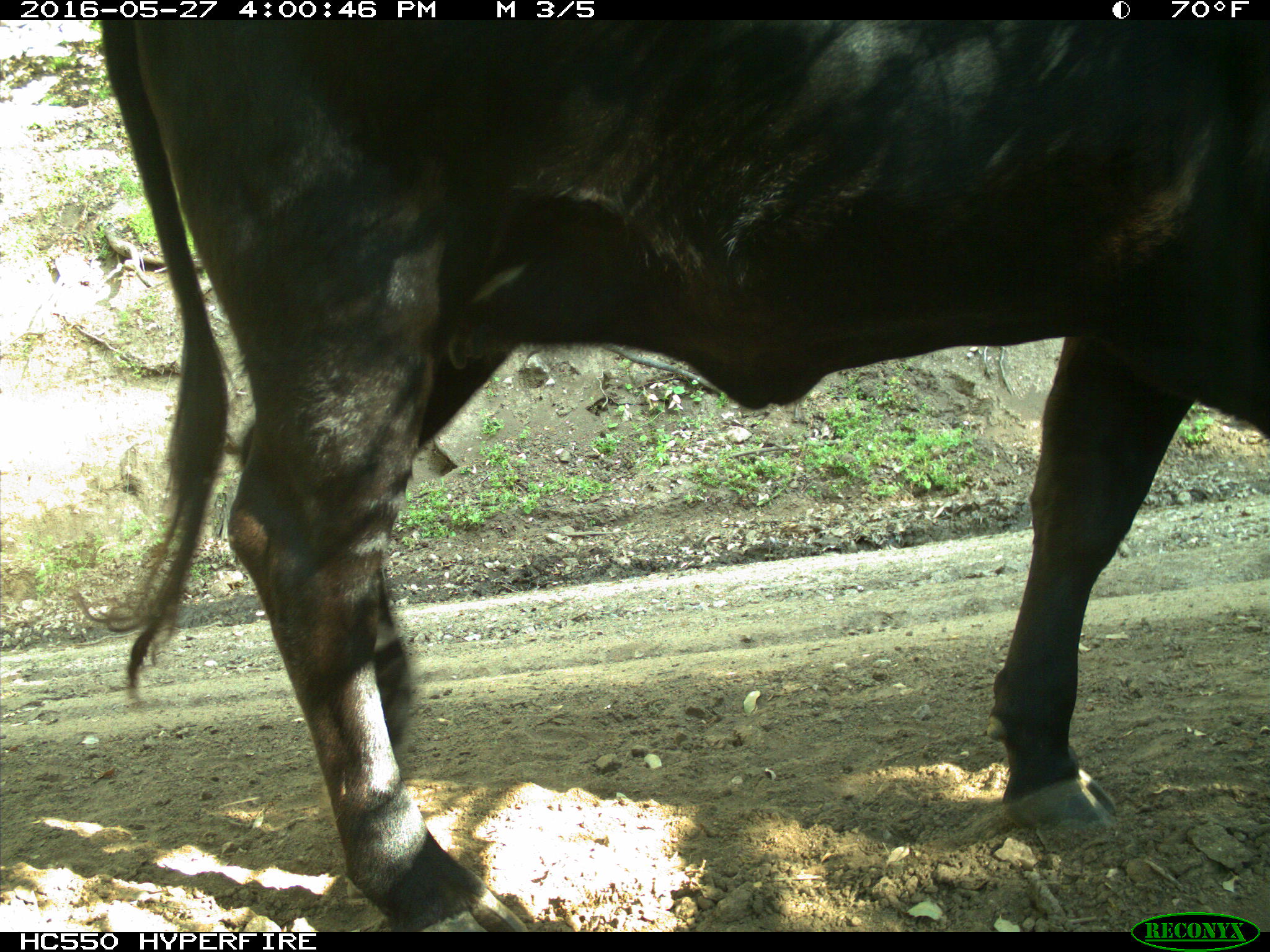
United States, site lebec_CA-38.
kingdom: Animalia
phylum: Chordata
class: Mammalia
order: Artiodactyla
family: Bovidae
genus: Bos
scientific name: Bos taurus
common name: domestic cow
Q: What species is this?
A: Bos taurus (domestic cow).